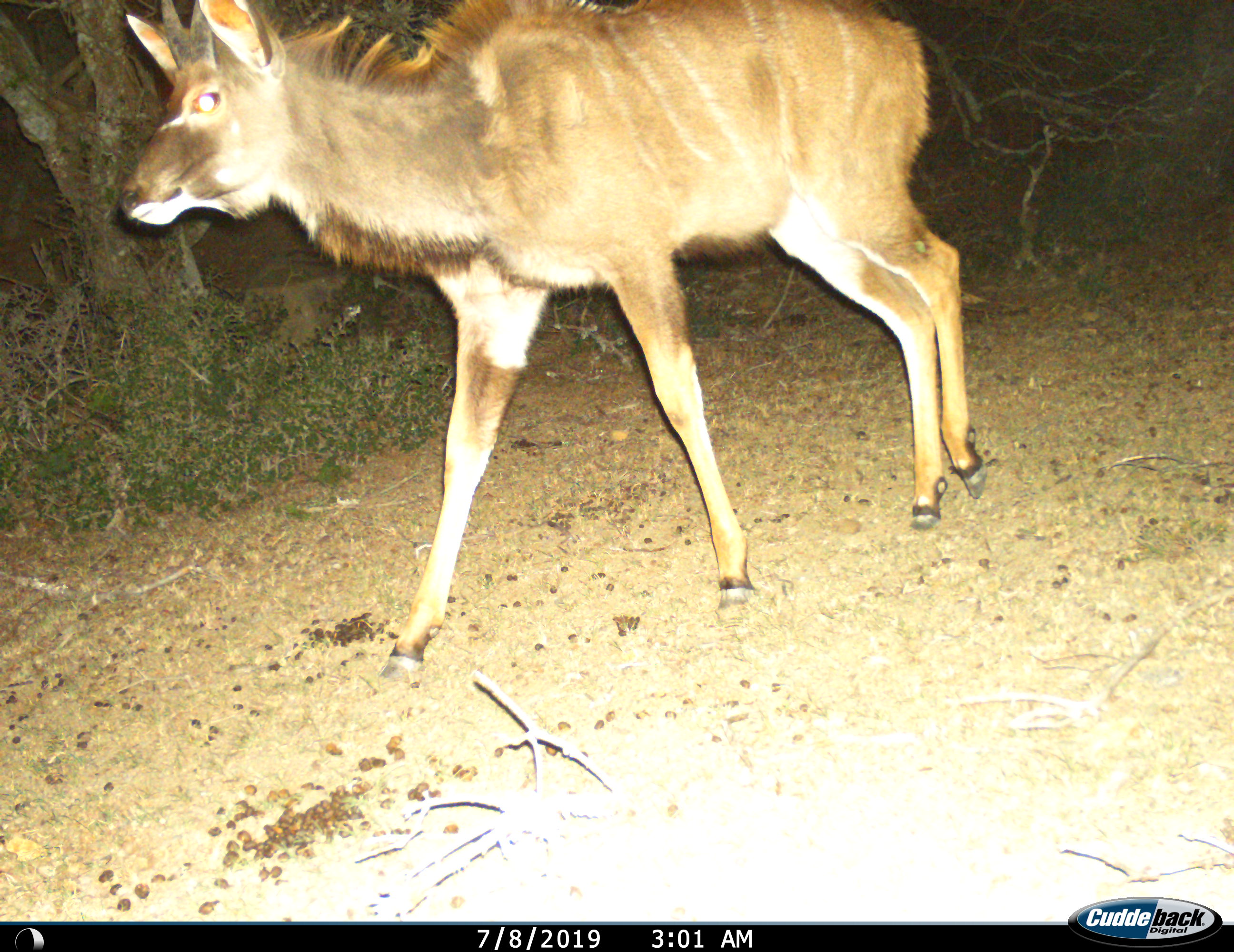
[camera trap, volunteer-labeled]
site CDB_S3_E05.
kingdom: Animalia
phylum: Chordata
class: Mammalia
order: Artiodactyla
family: Bovidae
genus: Tragelaphus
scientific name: Tragelaphus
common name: kudu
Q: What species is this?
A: Kudu (Tragelaphus).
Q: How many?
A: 1.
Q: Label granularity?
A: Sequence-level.